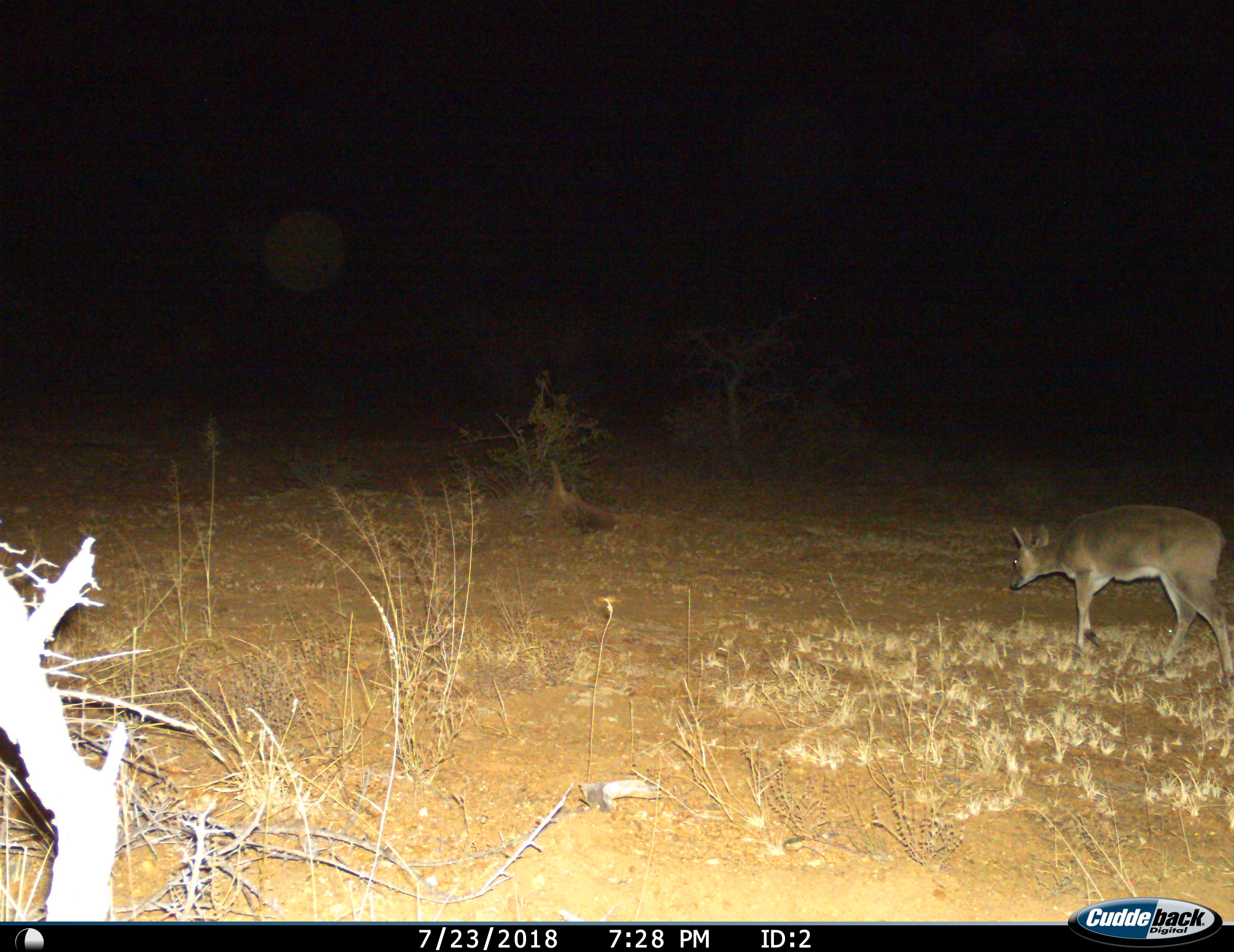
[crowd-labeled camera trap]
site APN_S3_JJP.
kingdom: Animalia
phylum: Chordata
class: Mammalia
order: Artiodactyla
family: Bovidae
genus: Sylvicapra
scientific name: Sylvicapra grimmia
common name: common duiker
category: duikercommongrey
Duikercommongrey (common duiker) (Sylvicapra grimmia), count 1. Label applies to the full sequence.